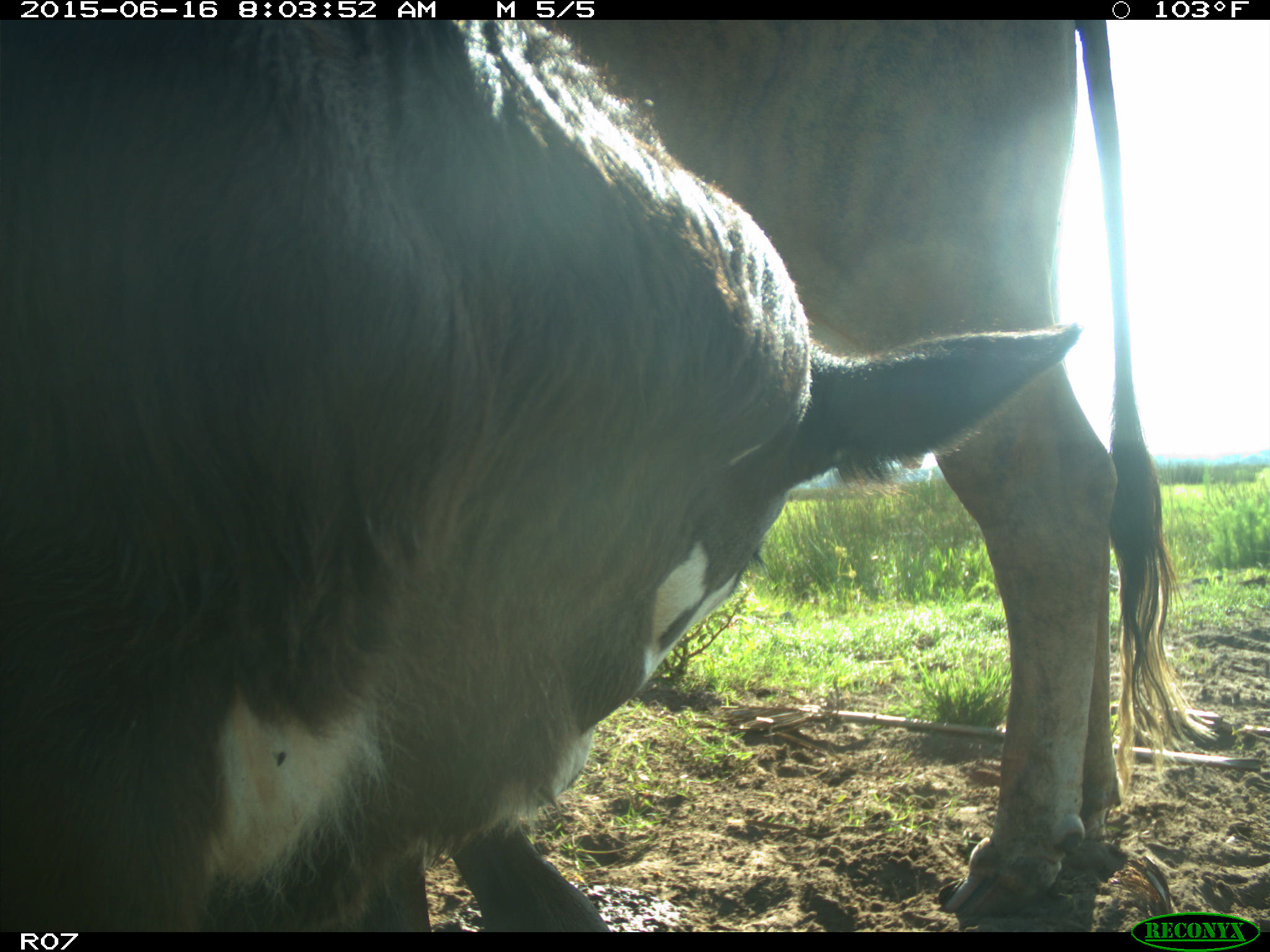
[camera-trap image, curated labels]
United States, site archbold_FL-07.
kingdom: Animalia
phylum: Chordata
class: Mammalia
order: Artiodactyla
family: Bovidae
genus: Bos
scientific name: Bos taurus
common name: domestic cow